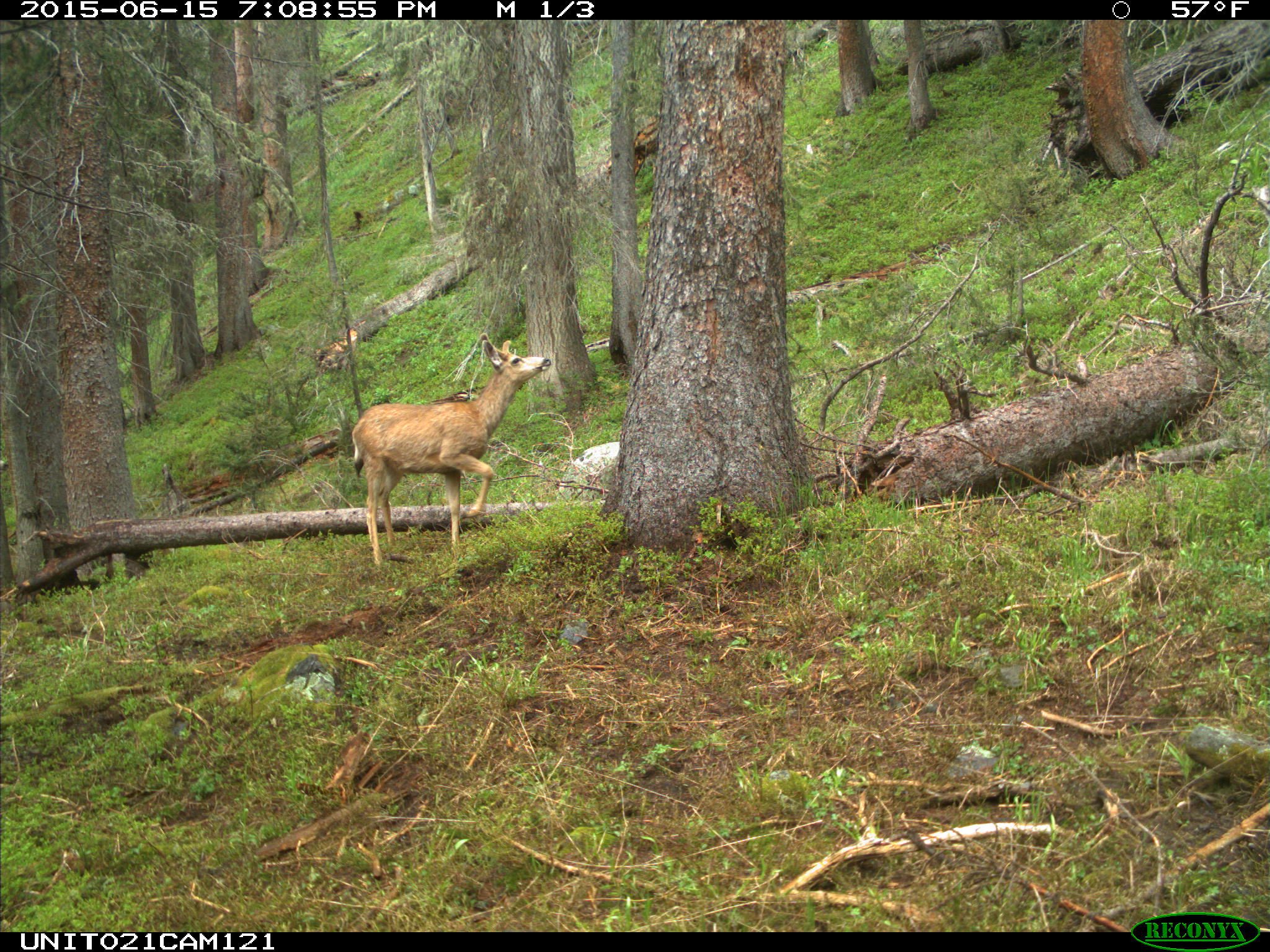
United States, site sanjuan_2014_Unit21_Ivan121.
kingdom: Animalia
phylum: Chordata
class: Mammalia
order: Artiodactyla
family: Cervidae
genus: Odocoileus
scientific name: Odocoileus hemionus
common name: mule deer